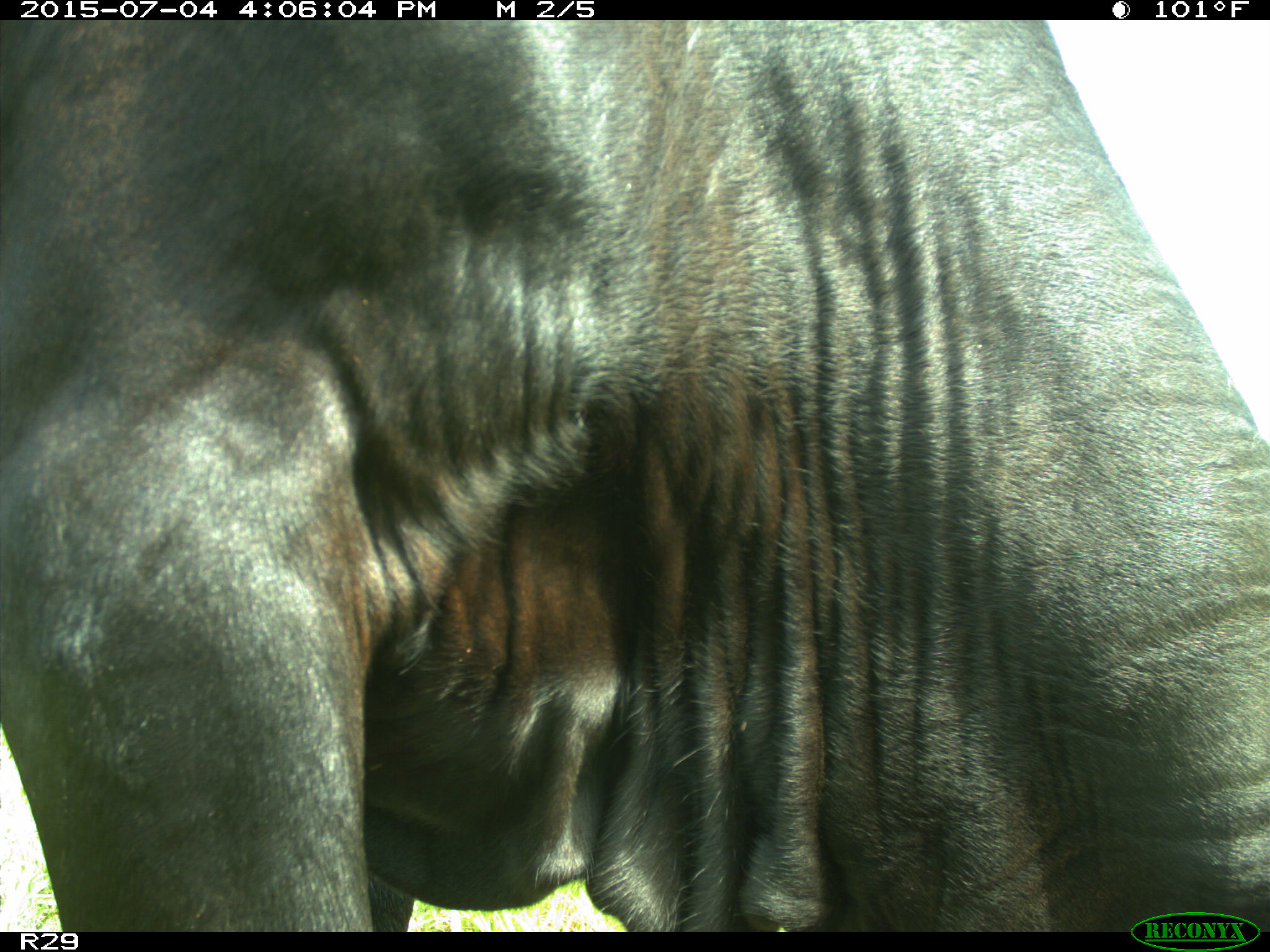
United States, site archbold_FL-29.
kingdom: Animalia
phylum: Chordata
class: Mammalia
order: Artiodactyla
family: Bovidae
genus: Bos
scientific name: Bos taurus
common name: domestic cow